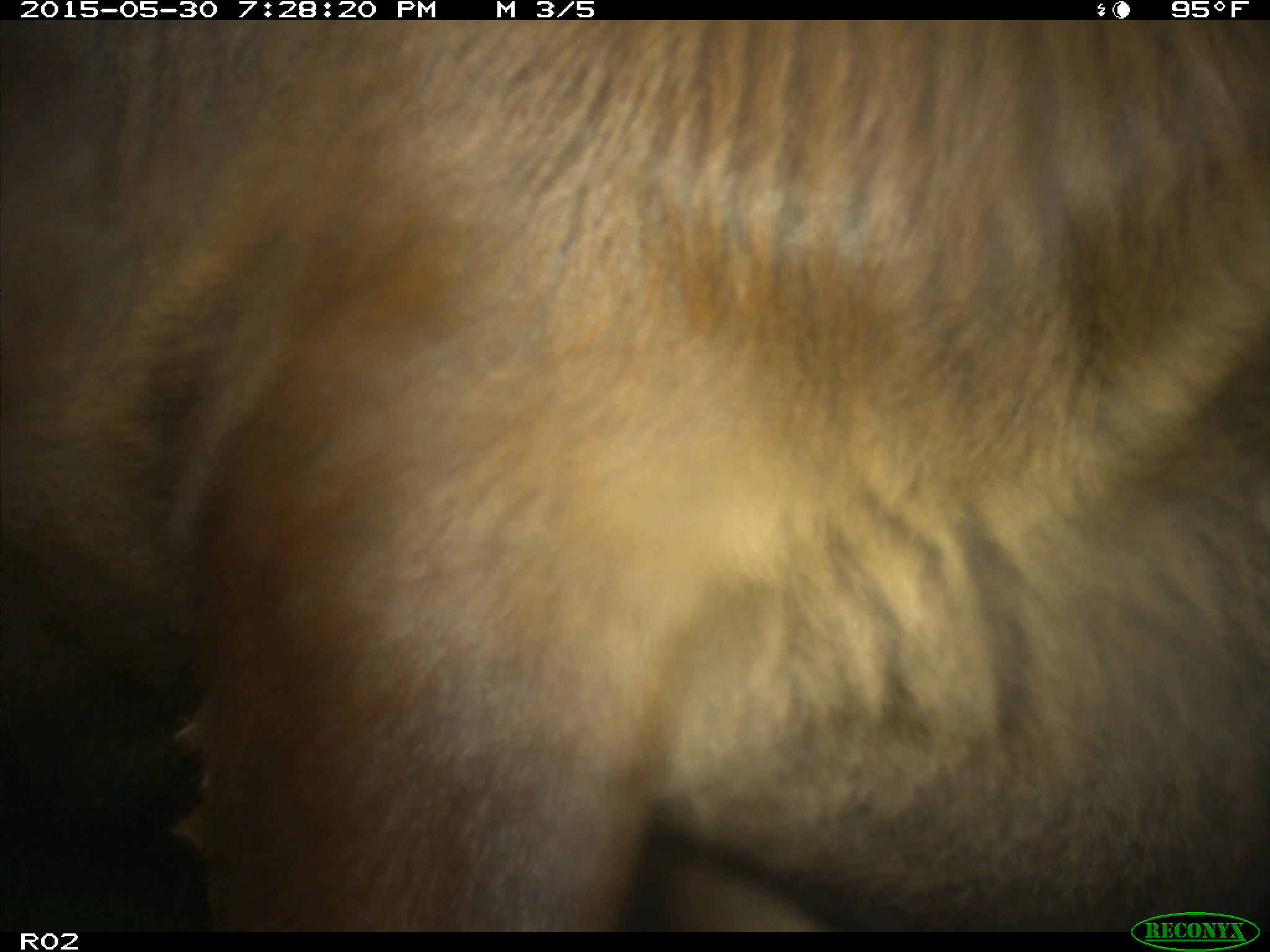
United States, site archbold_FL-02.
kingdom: Animalia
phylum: Chordata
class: Mammalia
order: Artiodactyla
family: Bovidae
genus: Bos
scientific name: Bos taurus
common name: domestic cow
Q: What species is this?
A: Bos taurus (domestic cow).